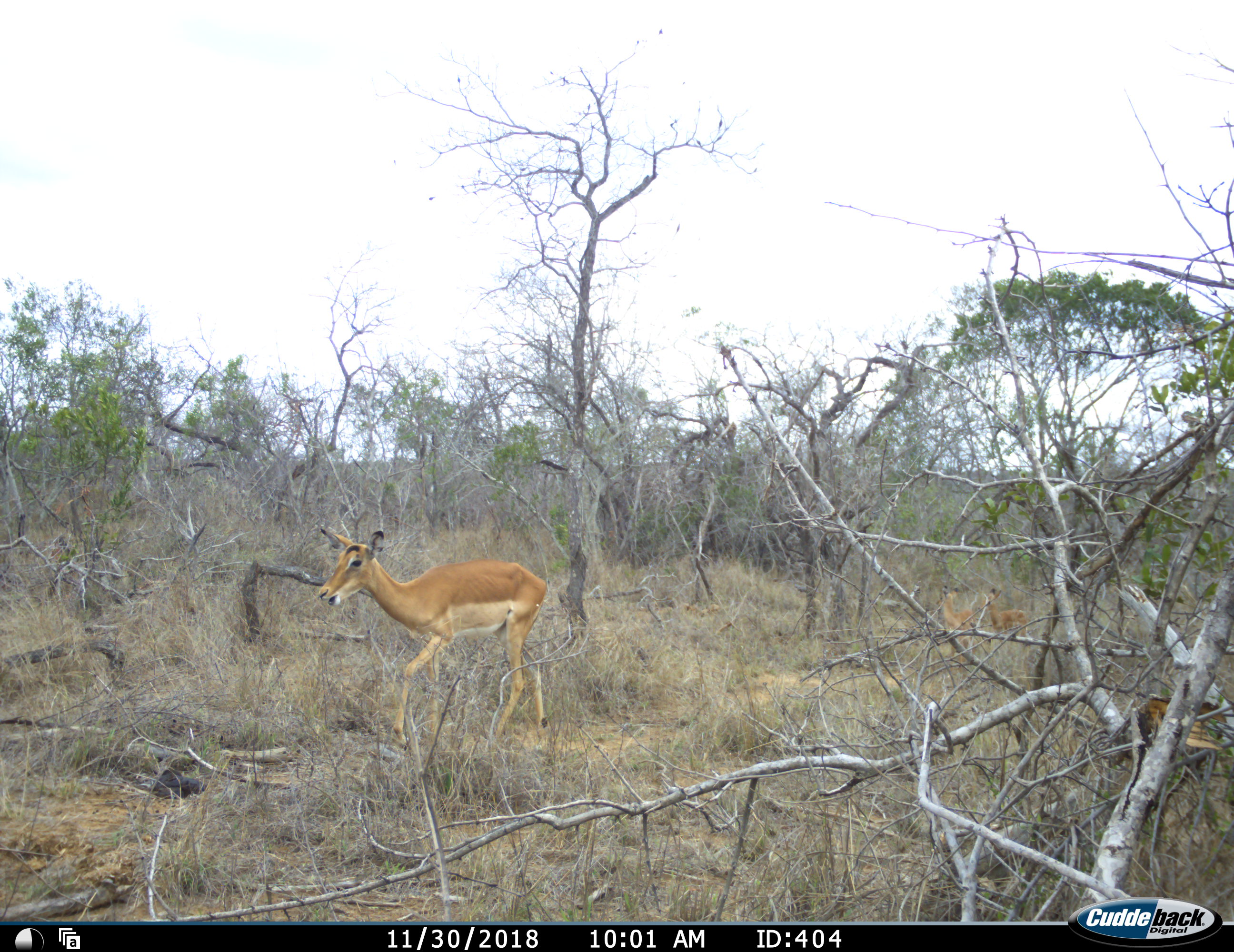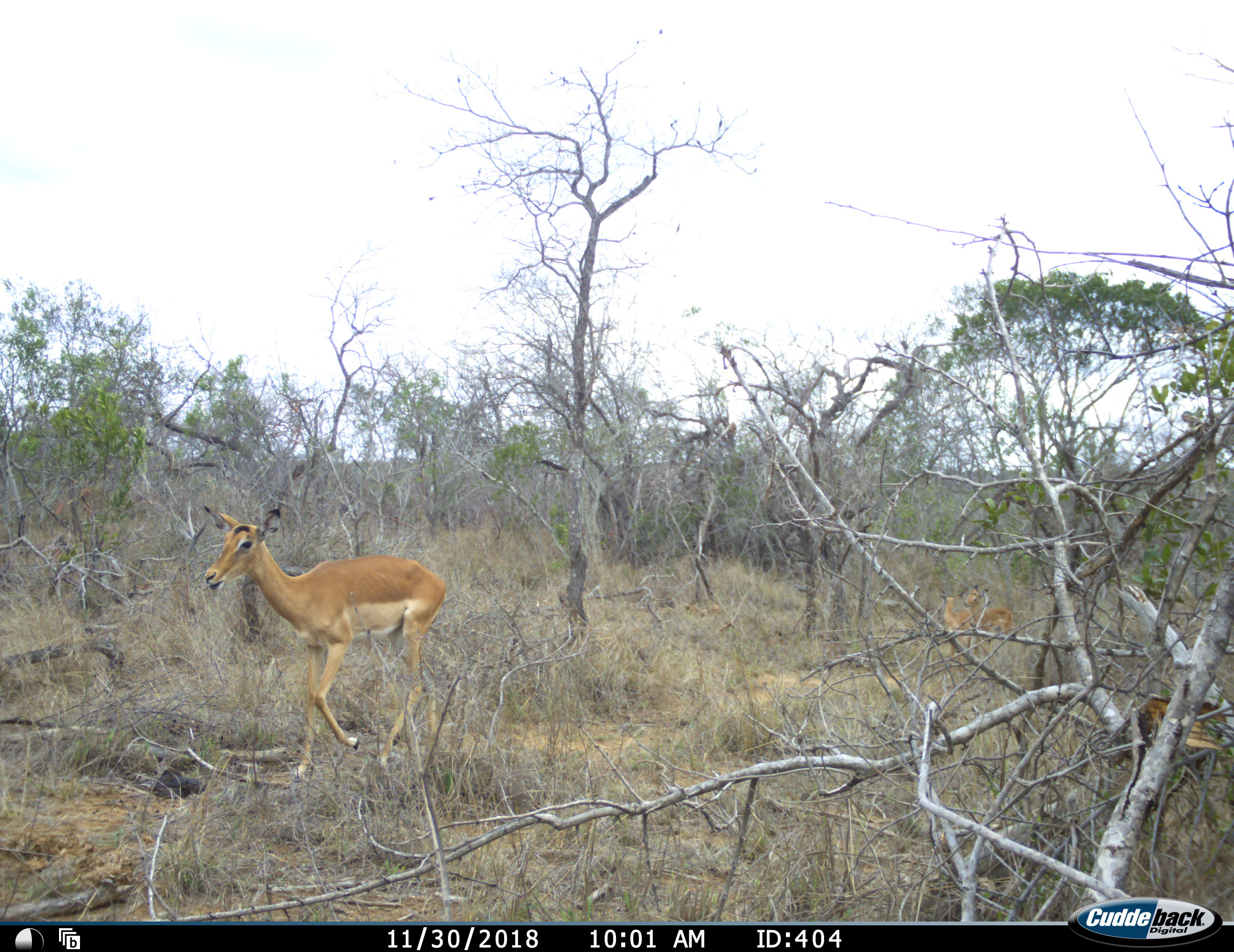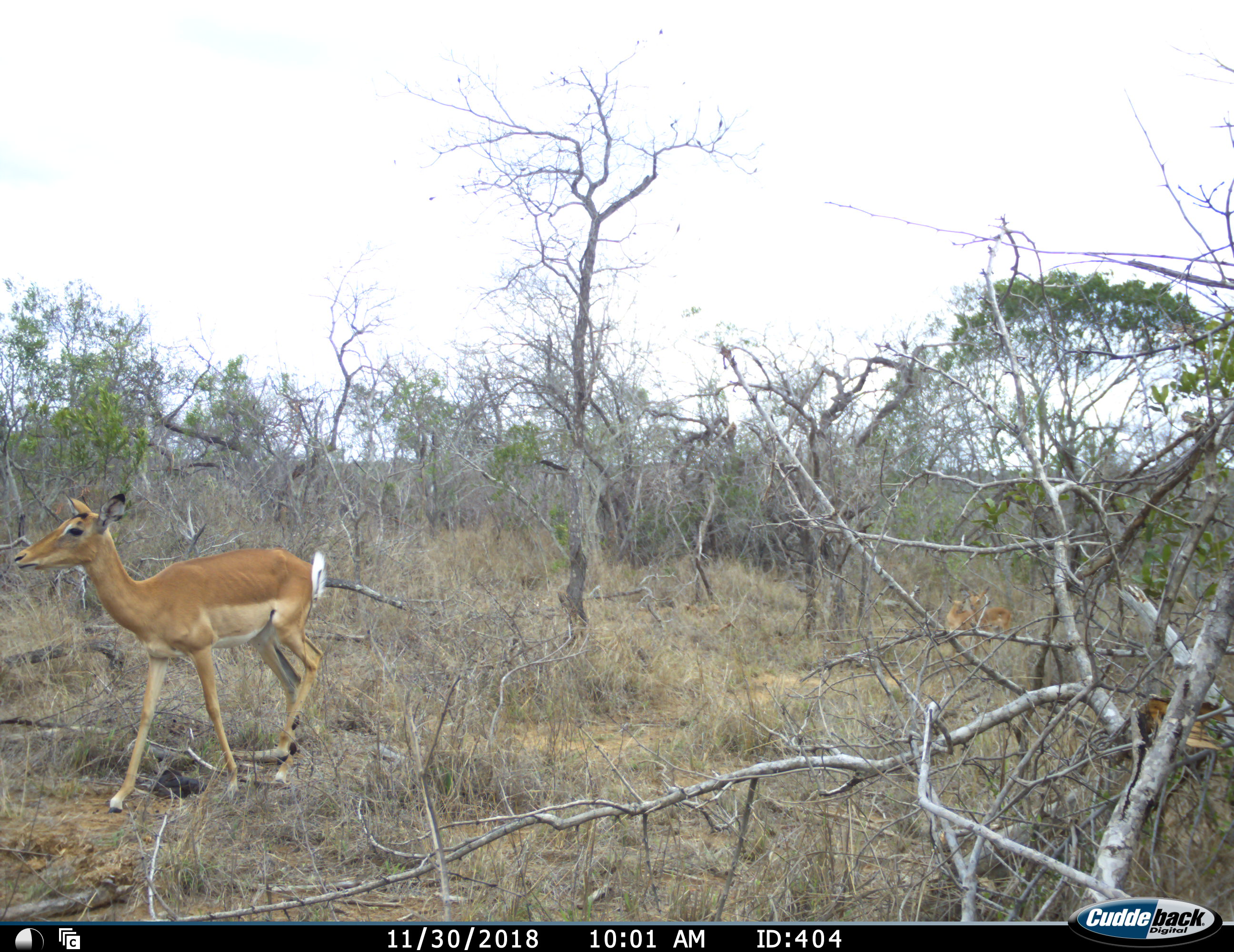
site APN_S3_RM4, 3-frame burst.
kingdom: Animalia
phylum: Chordata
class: Mammalia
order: Artiodactyla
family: Bovidae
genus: Aepyceros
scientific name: Aepyceros melampus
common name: impala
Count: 3.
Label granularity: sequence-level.